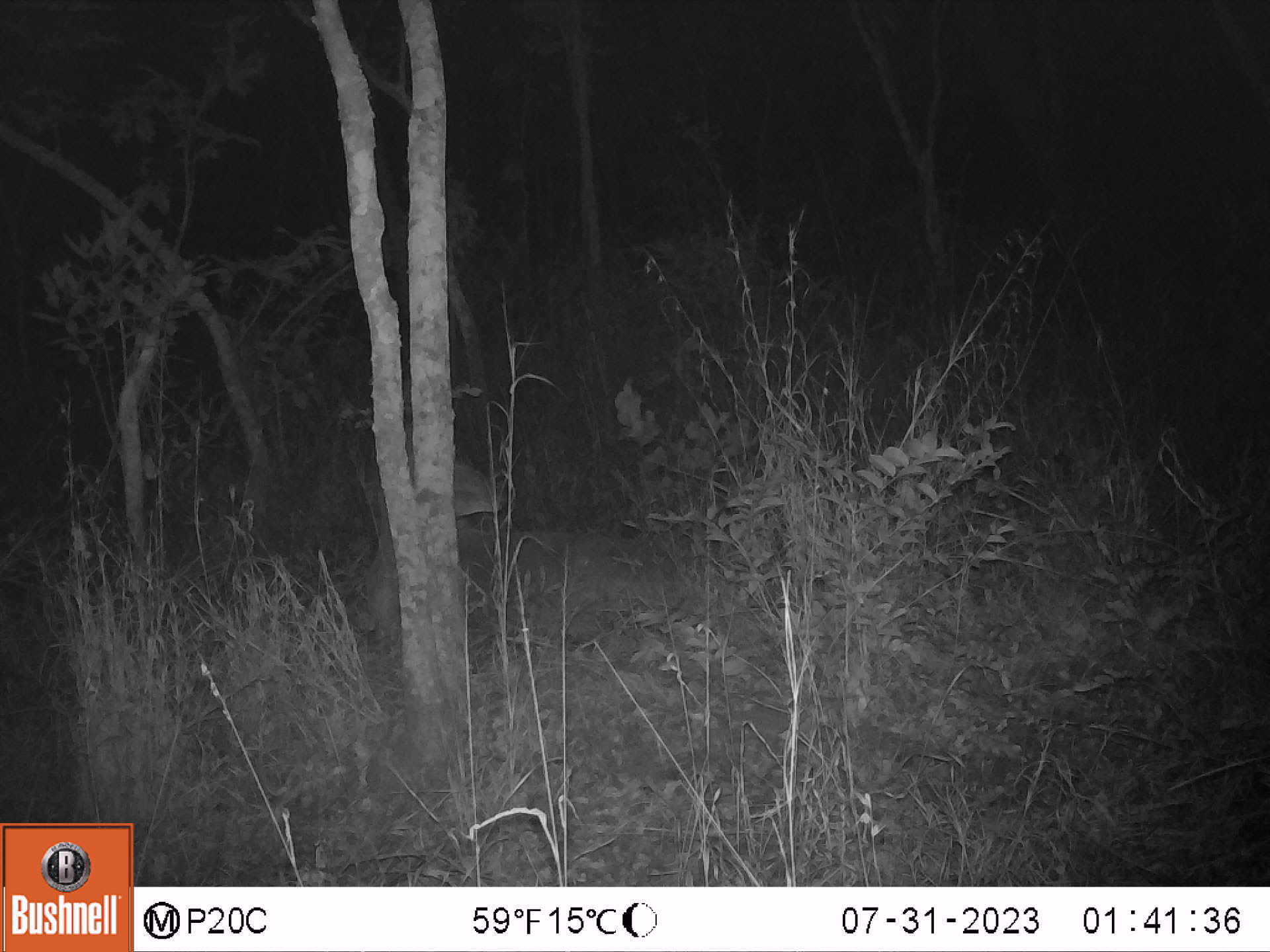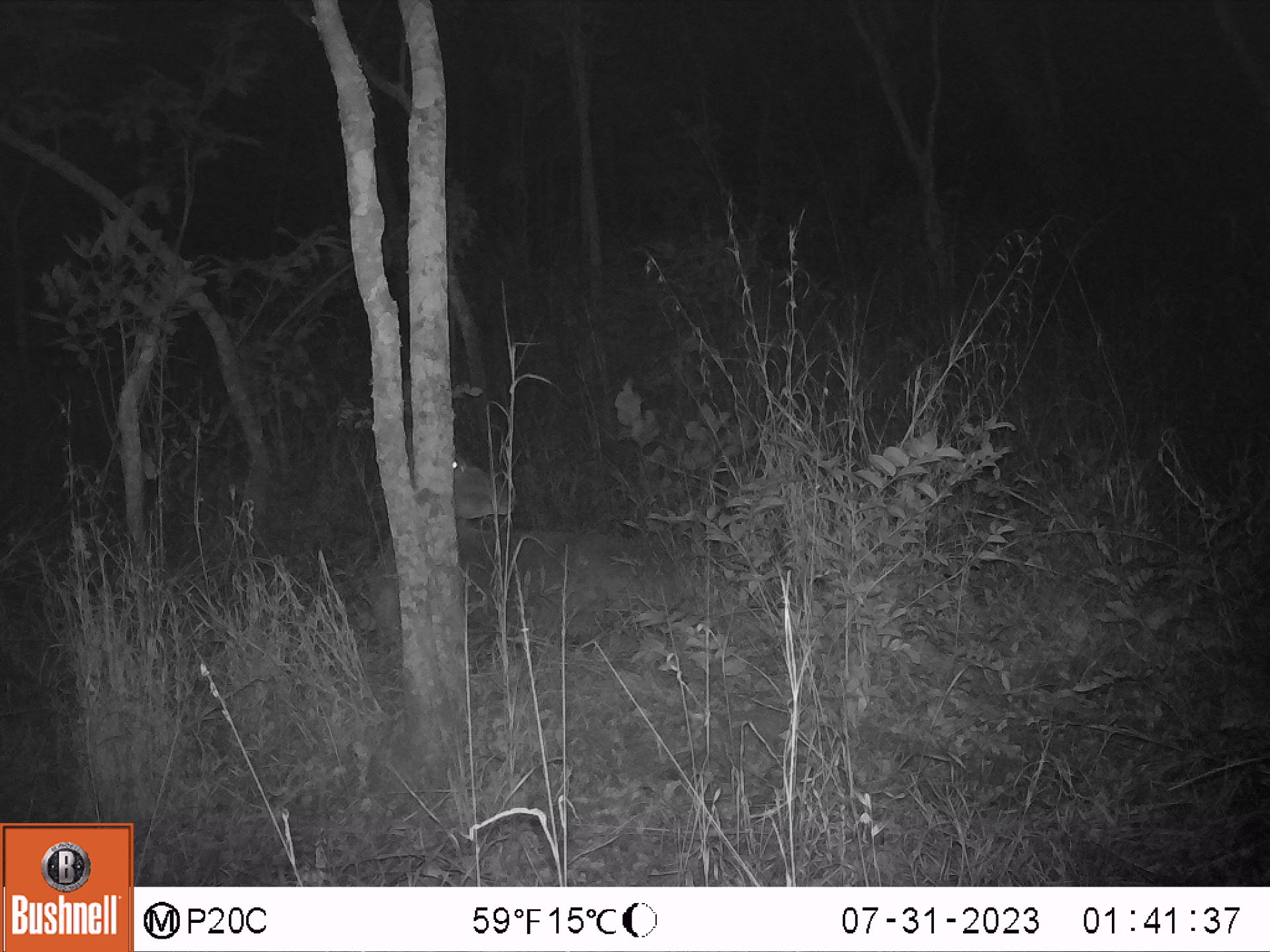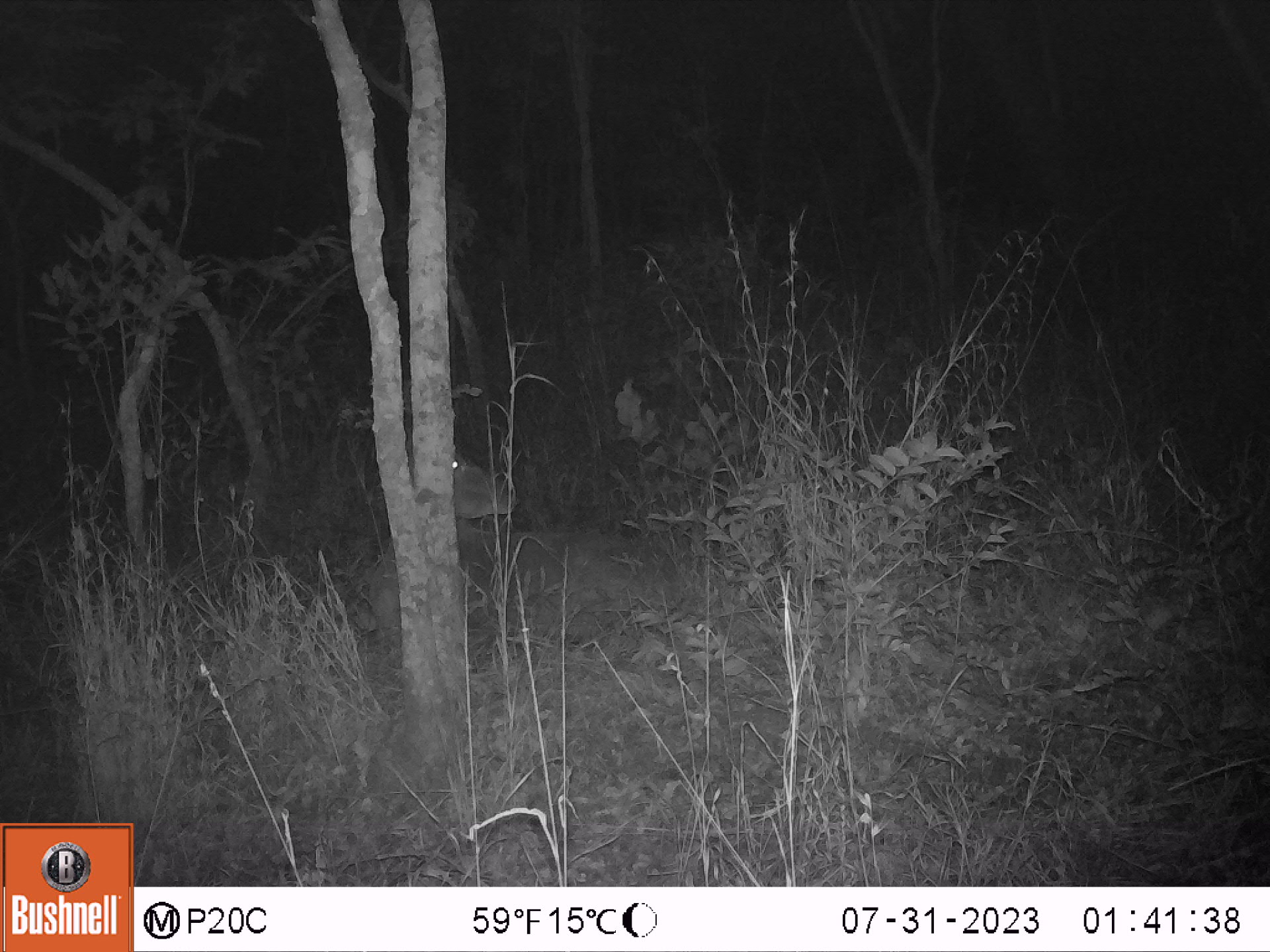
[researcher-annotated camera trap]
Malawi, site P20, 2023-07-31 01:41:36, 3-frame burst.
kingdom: Animalia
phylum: Chordata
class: Mammalia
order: Artiodactyla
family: Bovidae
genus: Tragelaphus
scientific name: Tragelaphus strepsiceros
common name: greater kudu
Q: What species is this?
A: Greater kudu (Tragelaphus strepsiceros).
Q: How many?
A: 1.